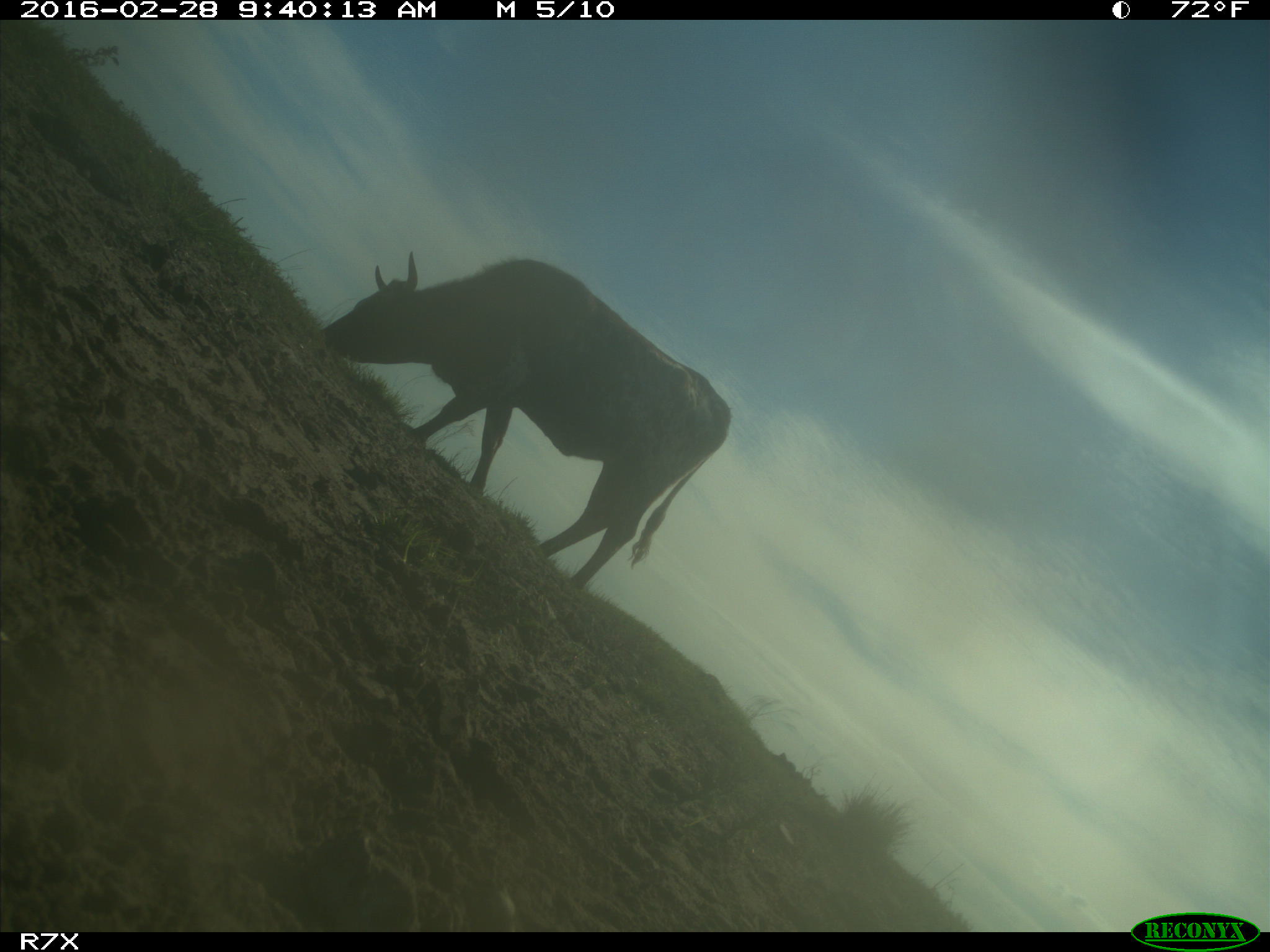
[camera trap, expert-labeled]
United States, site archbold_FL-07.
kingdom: Animalia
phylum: Chordata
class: Mammalia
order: Artiodactyla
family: Bovidae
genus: Bos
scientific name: Bos taurus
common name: domestic cow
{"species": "Bos taurus (domestic cow)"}